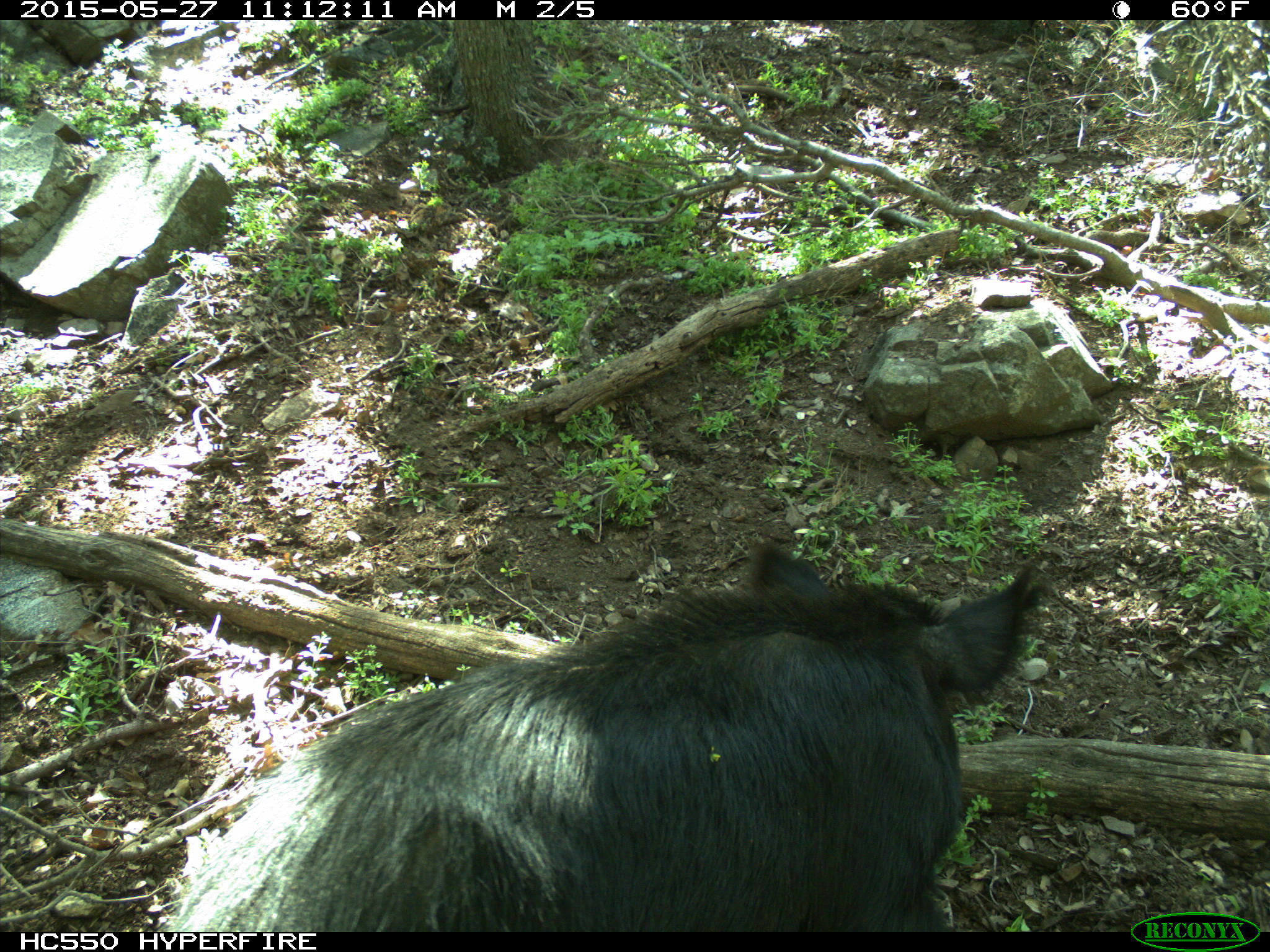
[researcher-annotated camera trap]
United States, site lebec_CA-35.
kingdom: Animalia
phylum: Chordata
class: Mammalia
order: Artiodactyla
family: Suidae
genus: Sus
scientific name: Sus scrofa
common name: wild boar